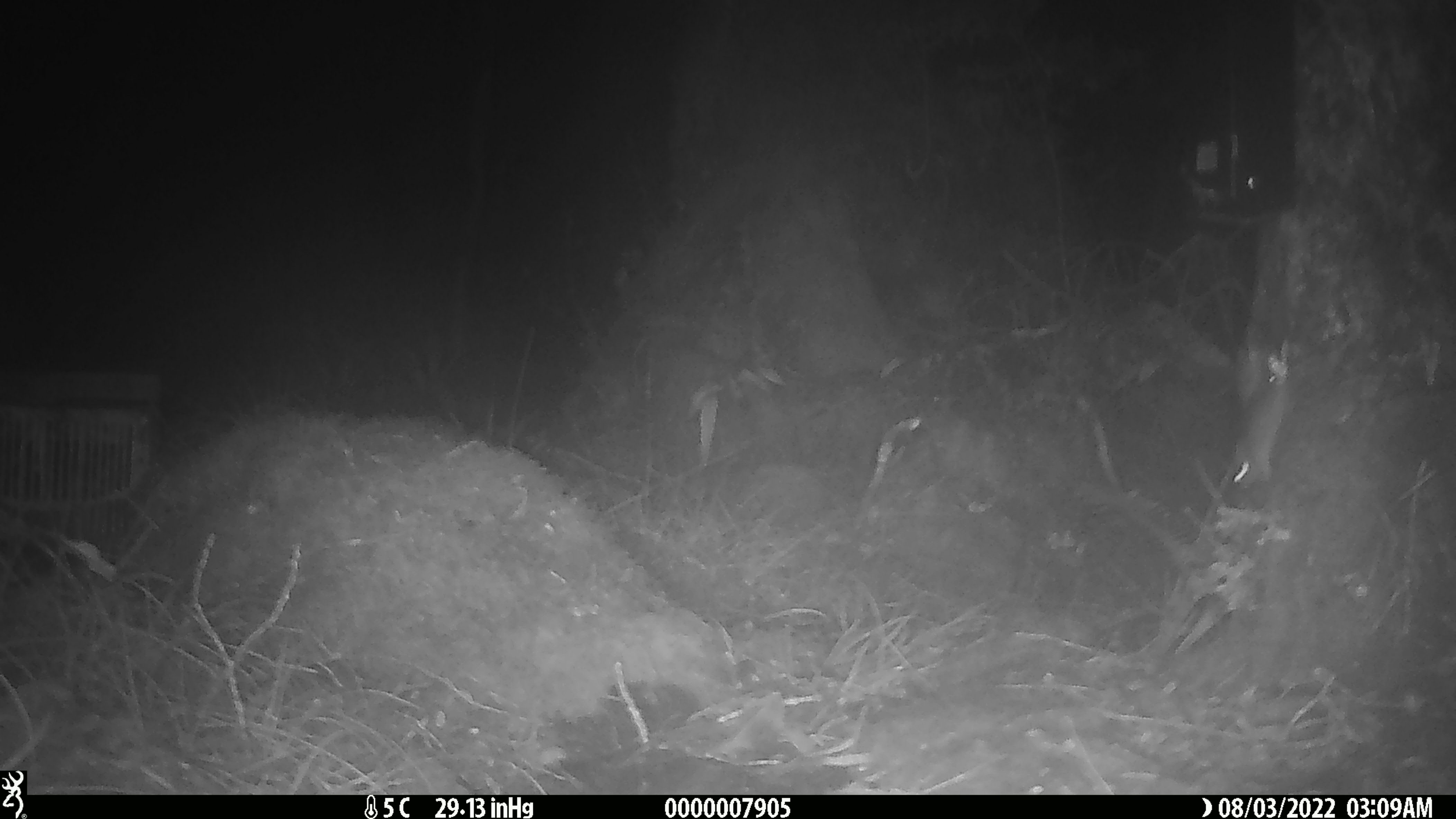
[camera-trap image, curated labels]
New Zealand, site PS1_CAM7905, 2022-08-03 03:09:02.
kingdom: Animalia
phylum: Chordata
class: Mammalia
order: Rodentia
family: Muridae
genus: Mus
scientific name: Mus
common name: mouse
Mouse (Mus).